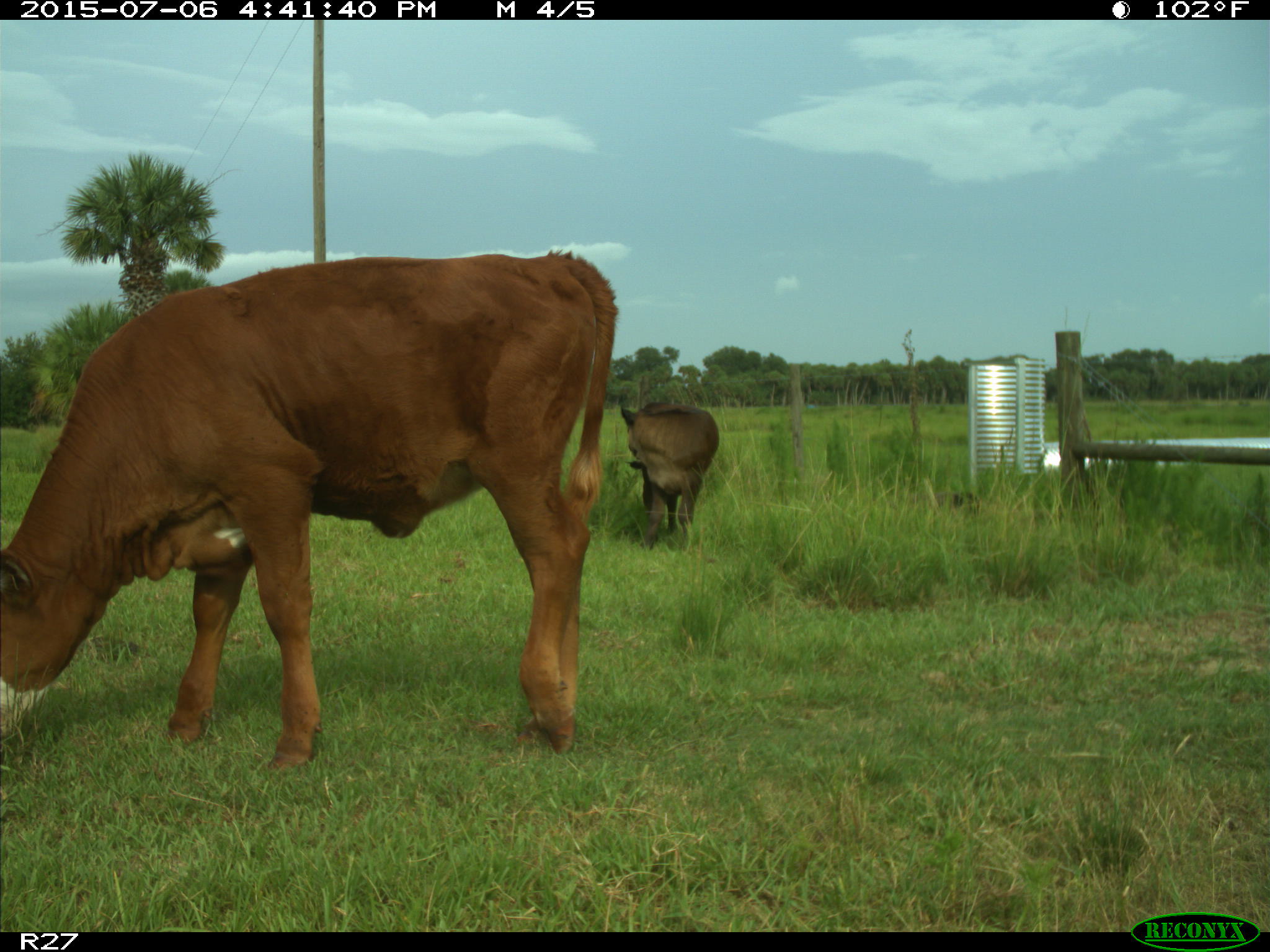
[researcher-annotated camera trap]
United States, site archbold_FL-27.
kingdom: Animalia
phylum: Chordata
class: Mammalia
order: Artiodactyla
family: Bovidae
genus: Bos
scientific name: Bos taurus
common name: domestic cow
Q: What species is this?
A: Bos taurus (domestic cow).